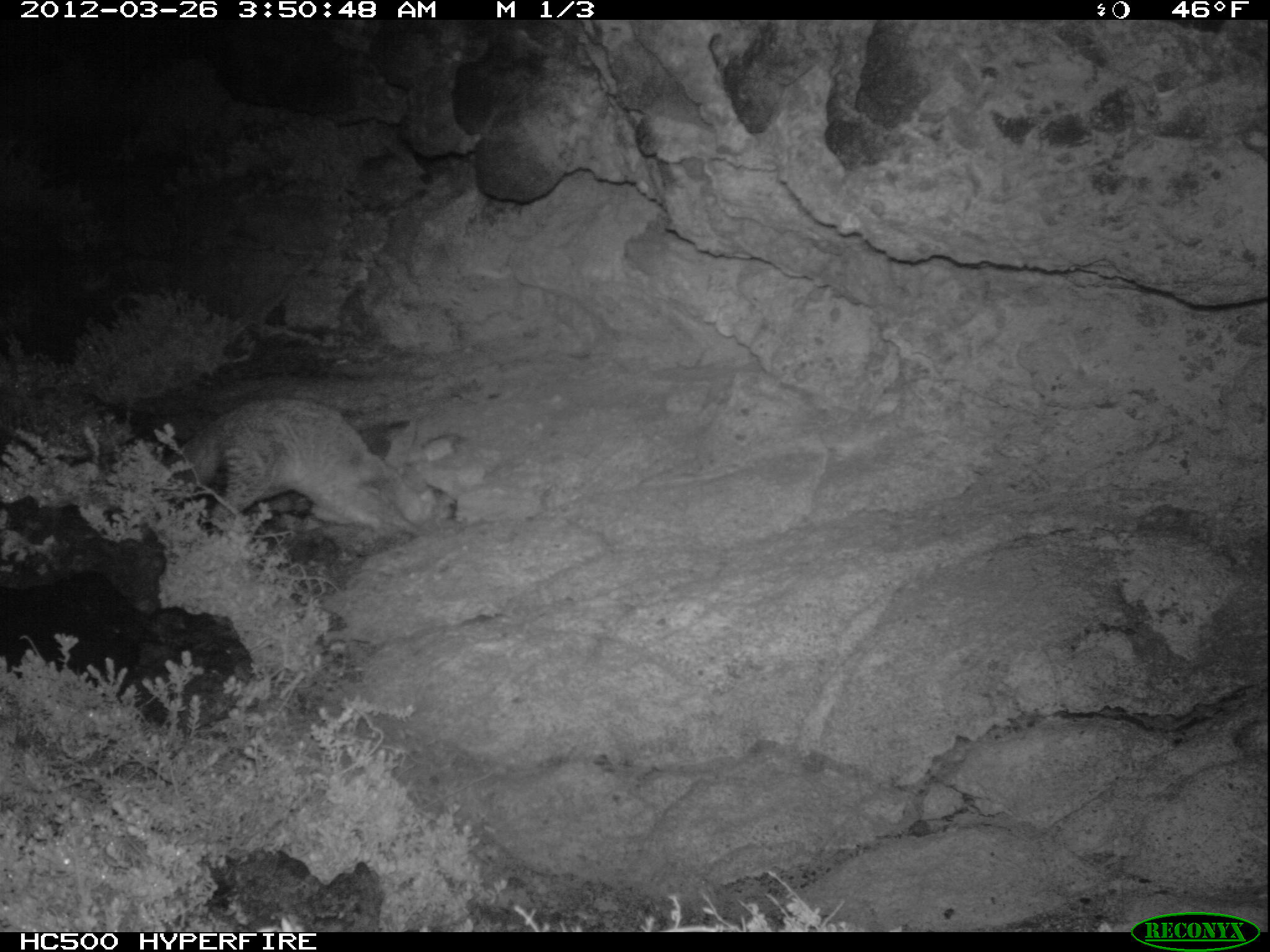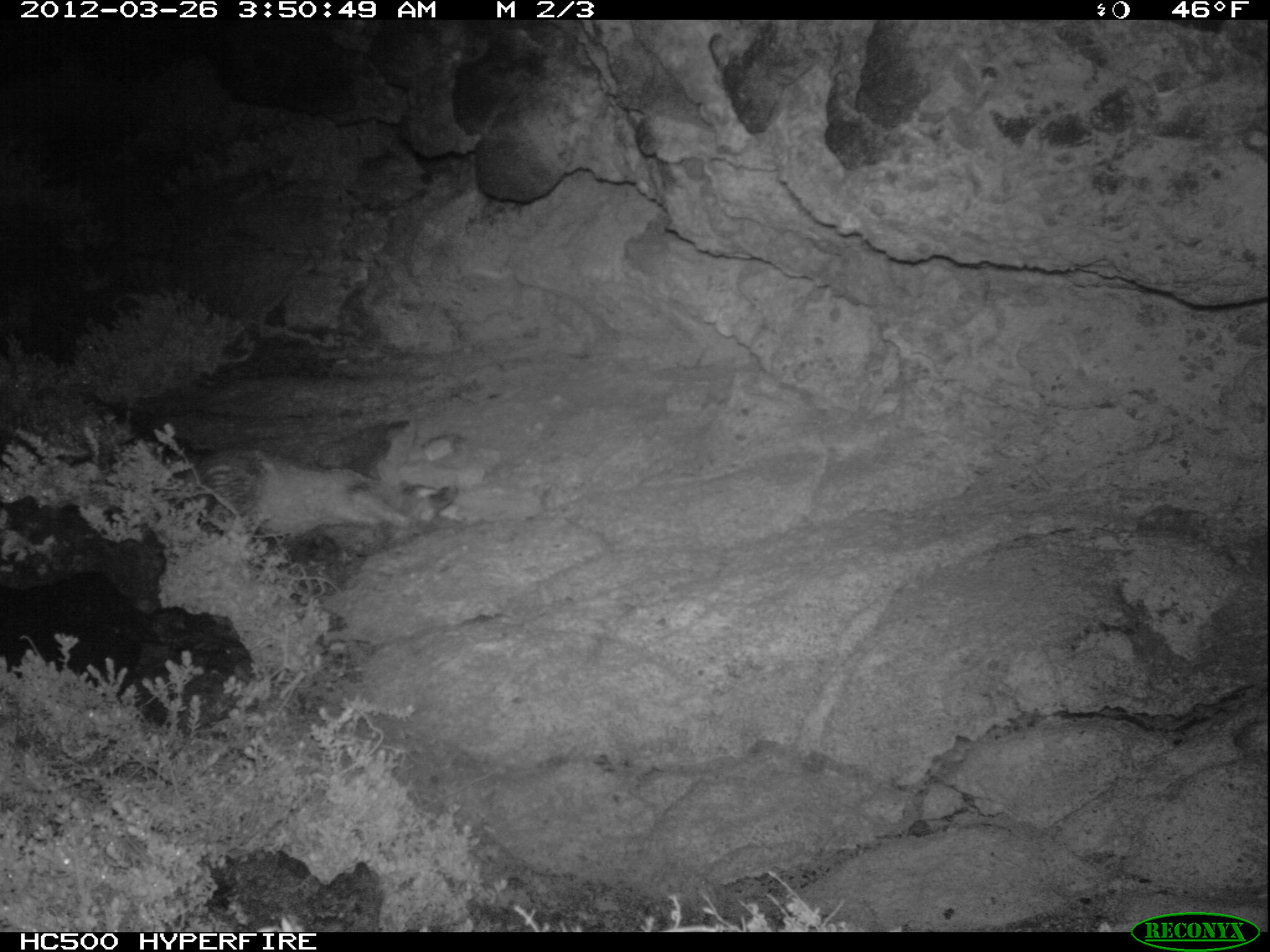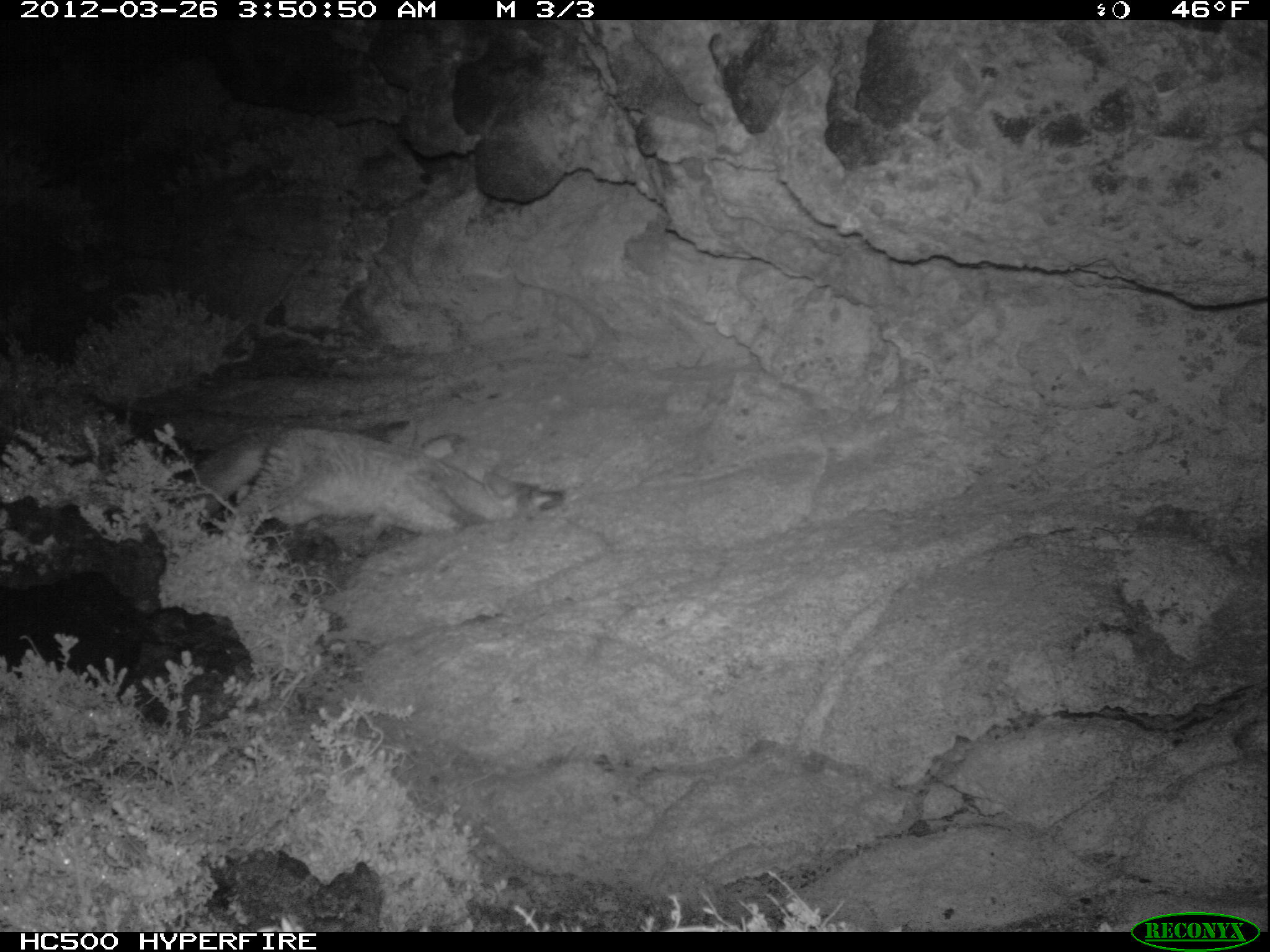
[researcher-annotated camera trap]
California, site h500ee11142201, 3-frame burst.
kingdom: Animalia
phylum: Chordata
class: Mammalia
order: Carnivora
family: Canidae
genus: Urocyon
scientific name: Urocyon littoralis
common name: island fox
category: fox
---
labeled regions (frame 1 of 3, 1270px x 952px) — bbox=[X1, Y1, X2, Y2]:
fox: bbox=[167, 399, 457, 536]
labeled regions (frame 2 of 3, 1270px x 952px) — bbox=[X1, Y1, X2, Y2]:
fox: bbox=[196, 447, 455, 549]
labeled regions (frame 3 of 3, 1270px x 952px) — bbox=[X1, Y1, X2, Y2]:
fox: bbox=[190, 424, 566, 557]